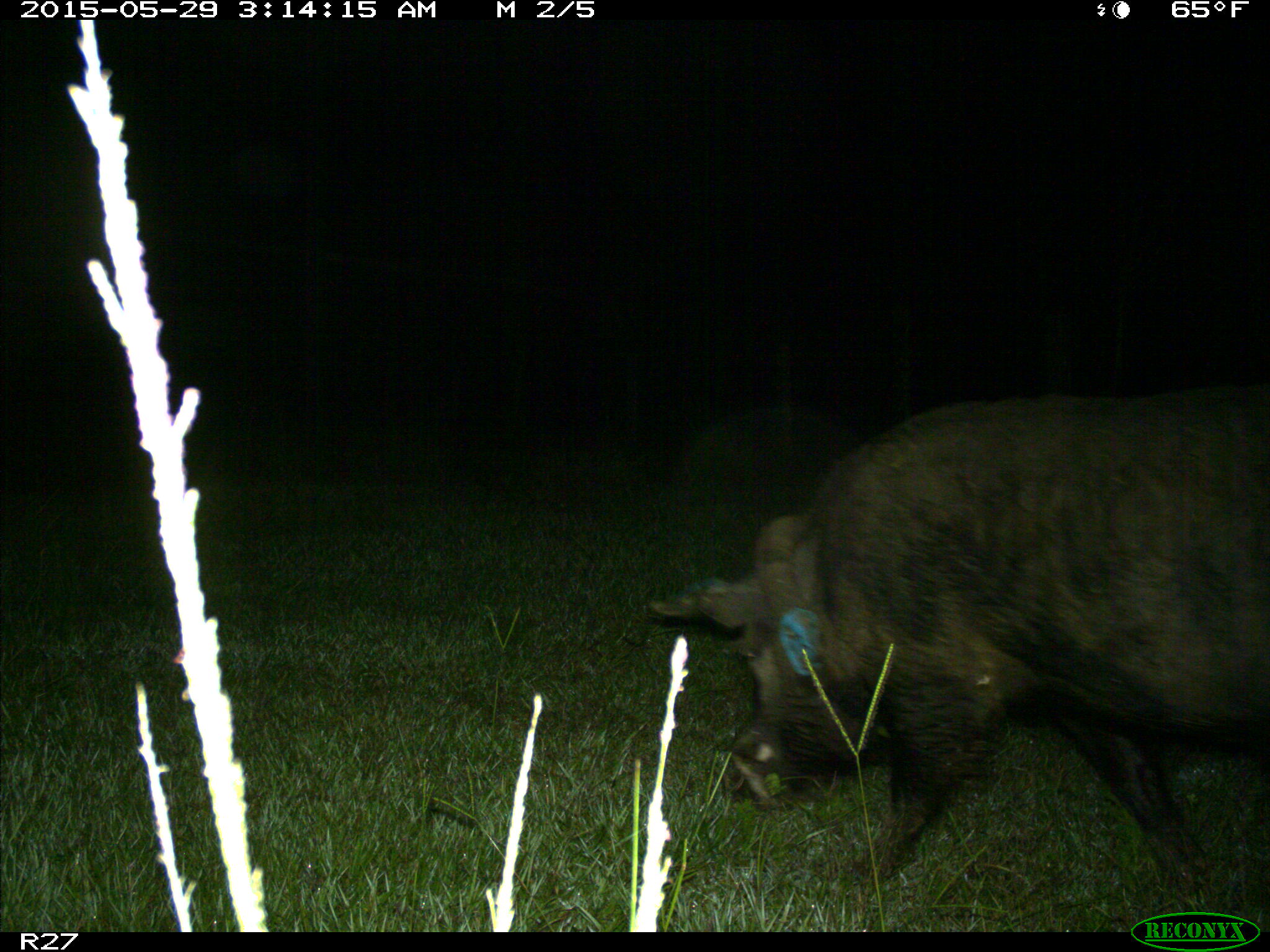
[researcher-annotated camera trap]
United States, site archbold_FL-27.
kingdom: Animalia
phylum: Chordata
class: Mammalia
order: Artiodactyla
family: Suidae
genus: Sus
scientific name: Sus scrofa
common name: wild boar